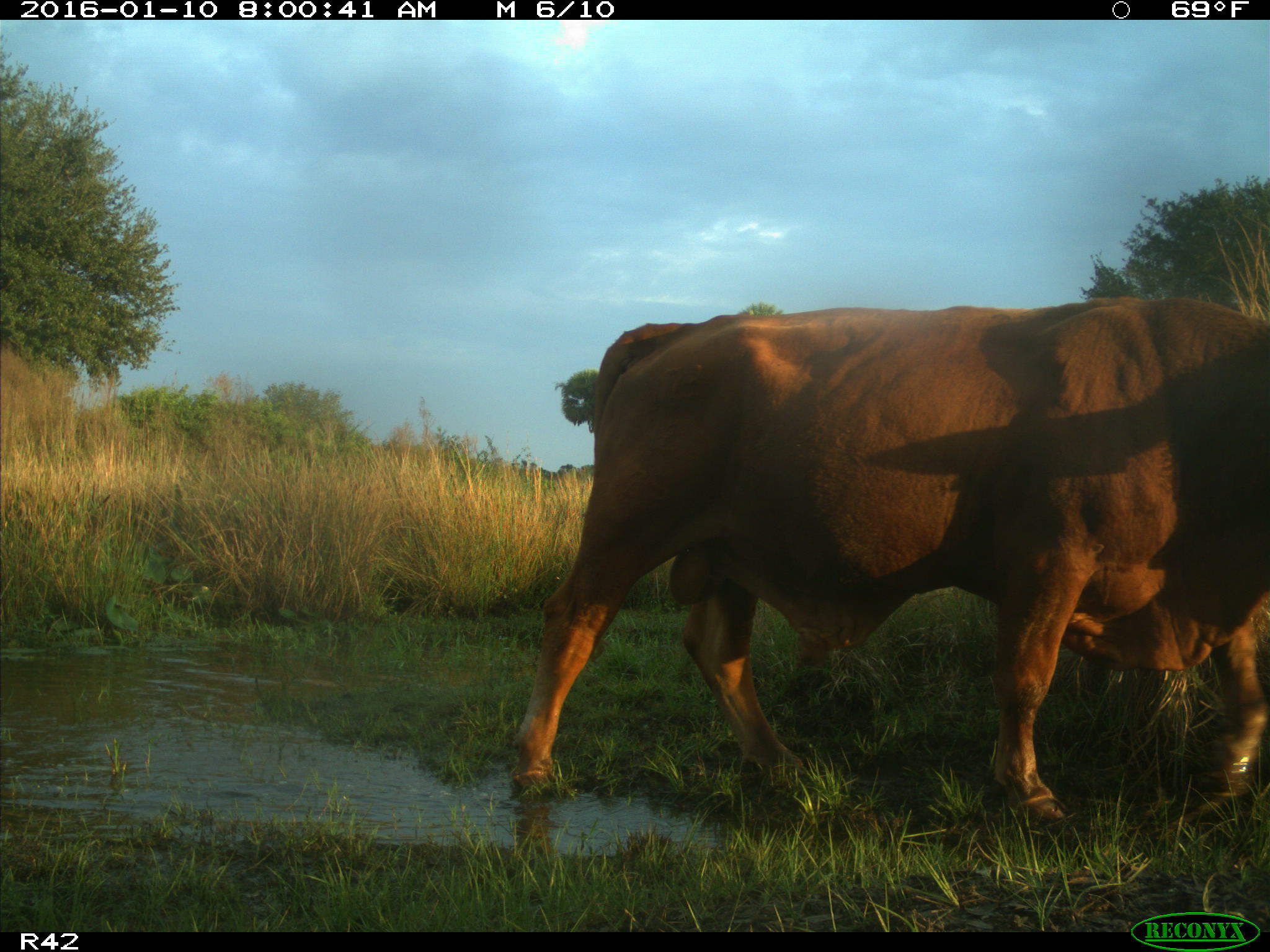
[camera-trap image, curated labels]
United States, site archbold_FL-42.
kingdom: Animalia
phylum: Chordata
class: Mammalia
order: Artiodactyla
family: Bovidae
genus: Bos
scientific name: Bos taurus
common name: domestic cow